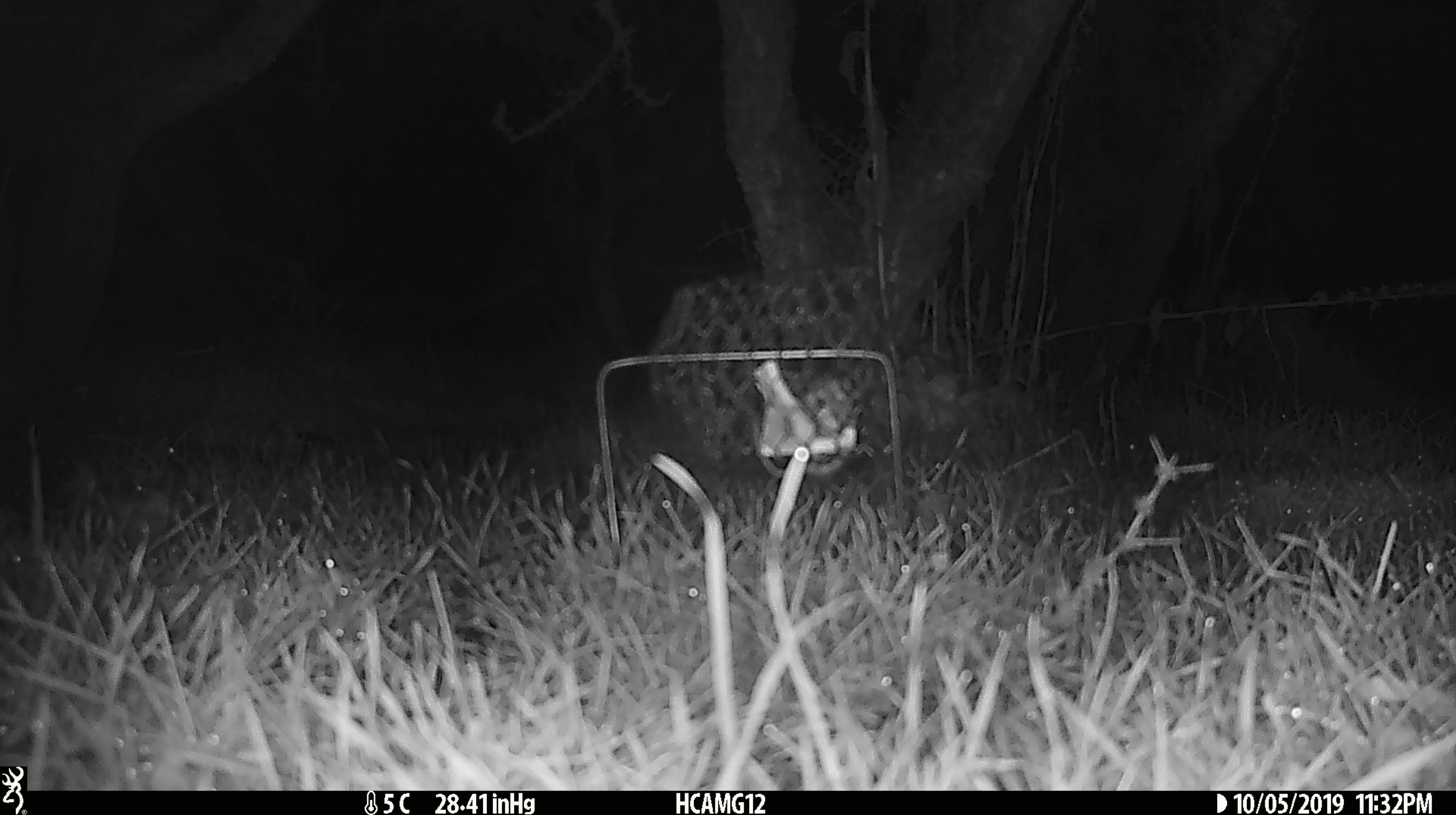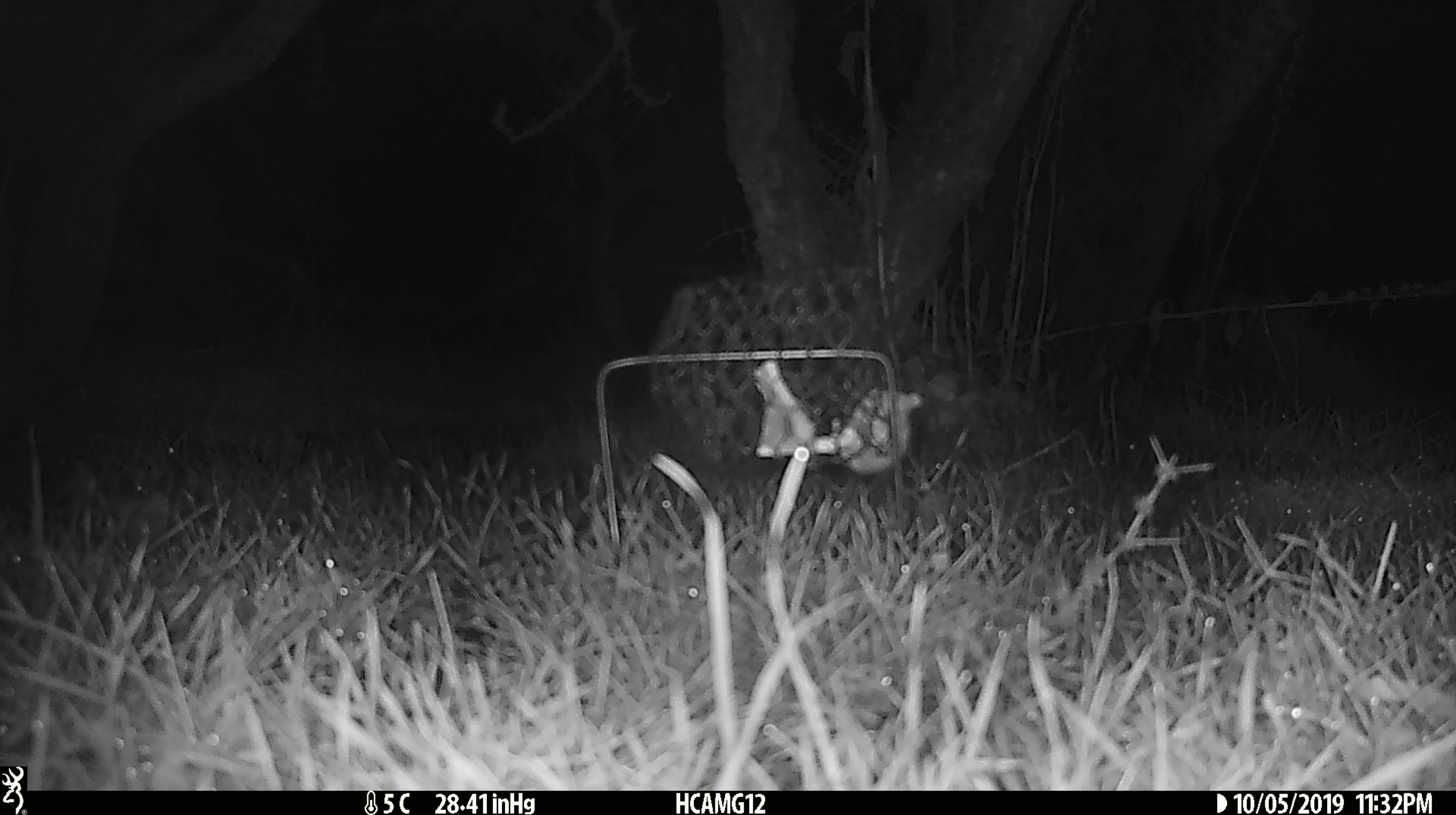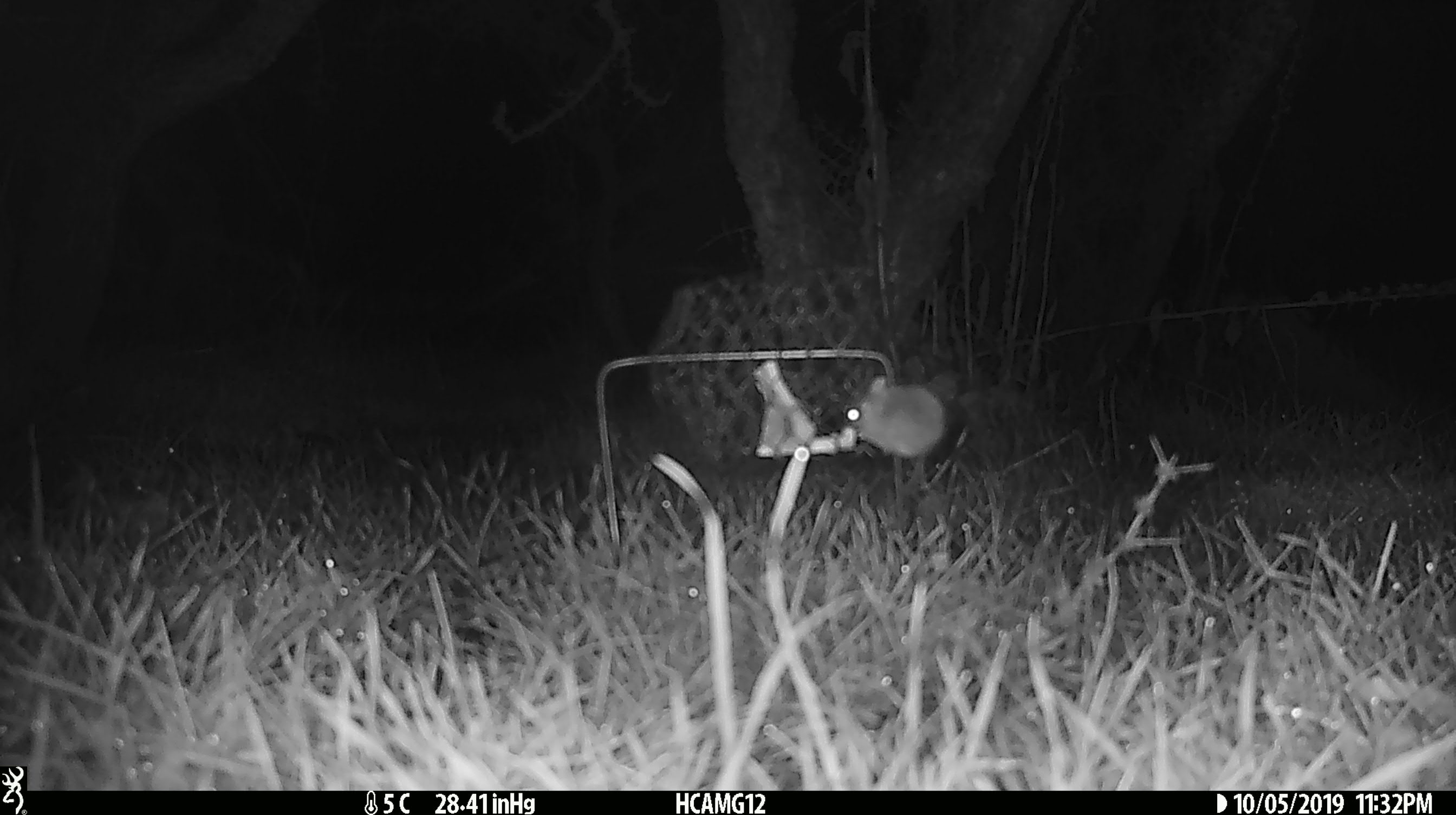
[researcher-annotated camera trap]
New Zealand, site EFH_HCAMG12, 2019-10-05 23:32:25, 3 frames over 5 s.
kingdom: Animalia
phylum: Chordata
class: Mammalia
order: Rodentia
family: Muridae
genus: Mus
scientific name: Mus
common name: mouse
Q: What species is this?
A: Mouse (Mus).